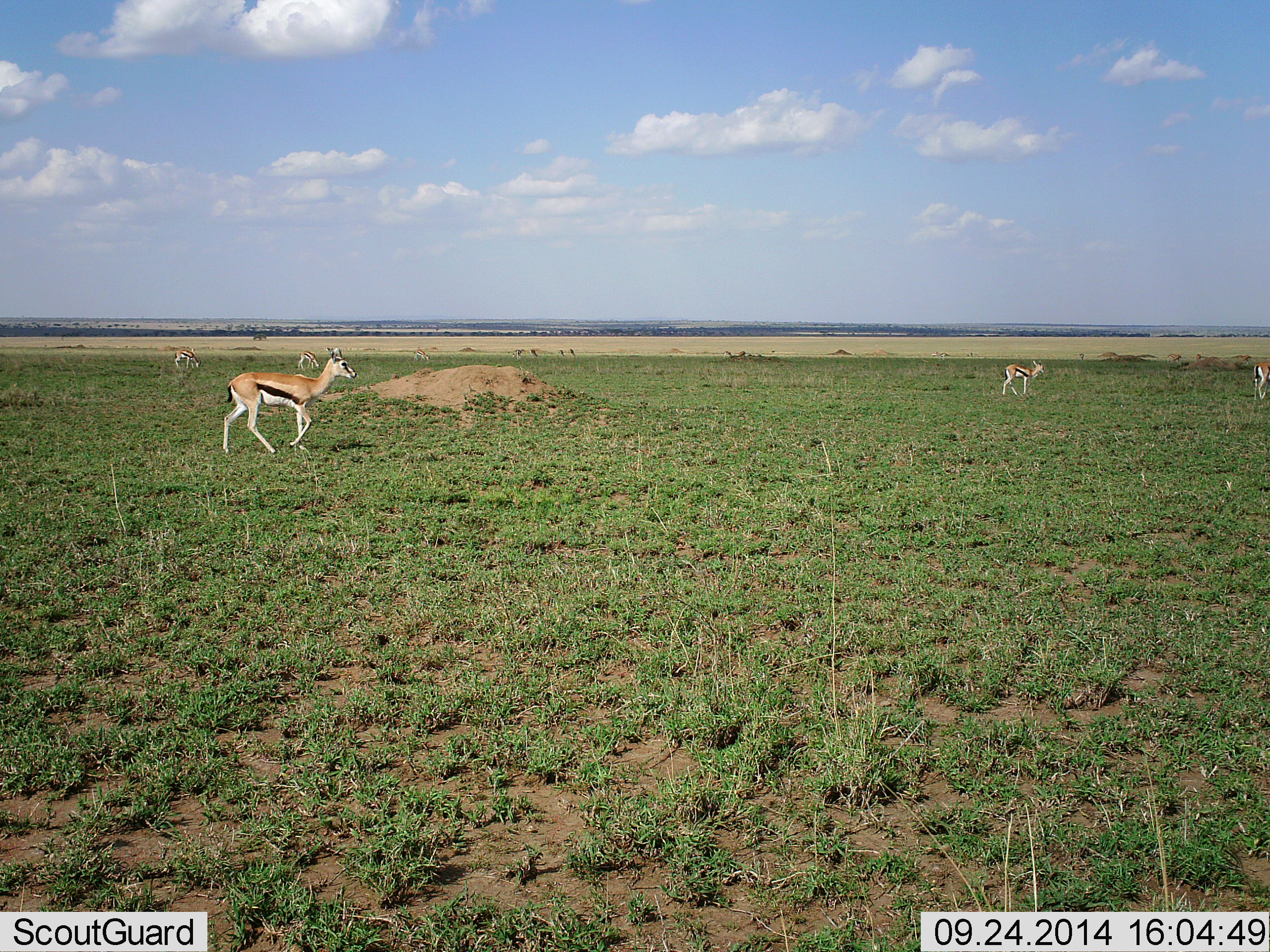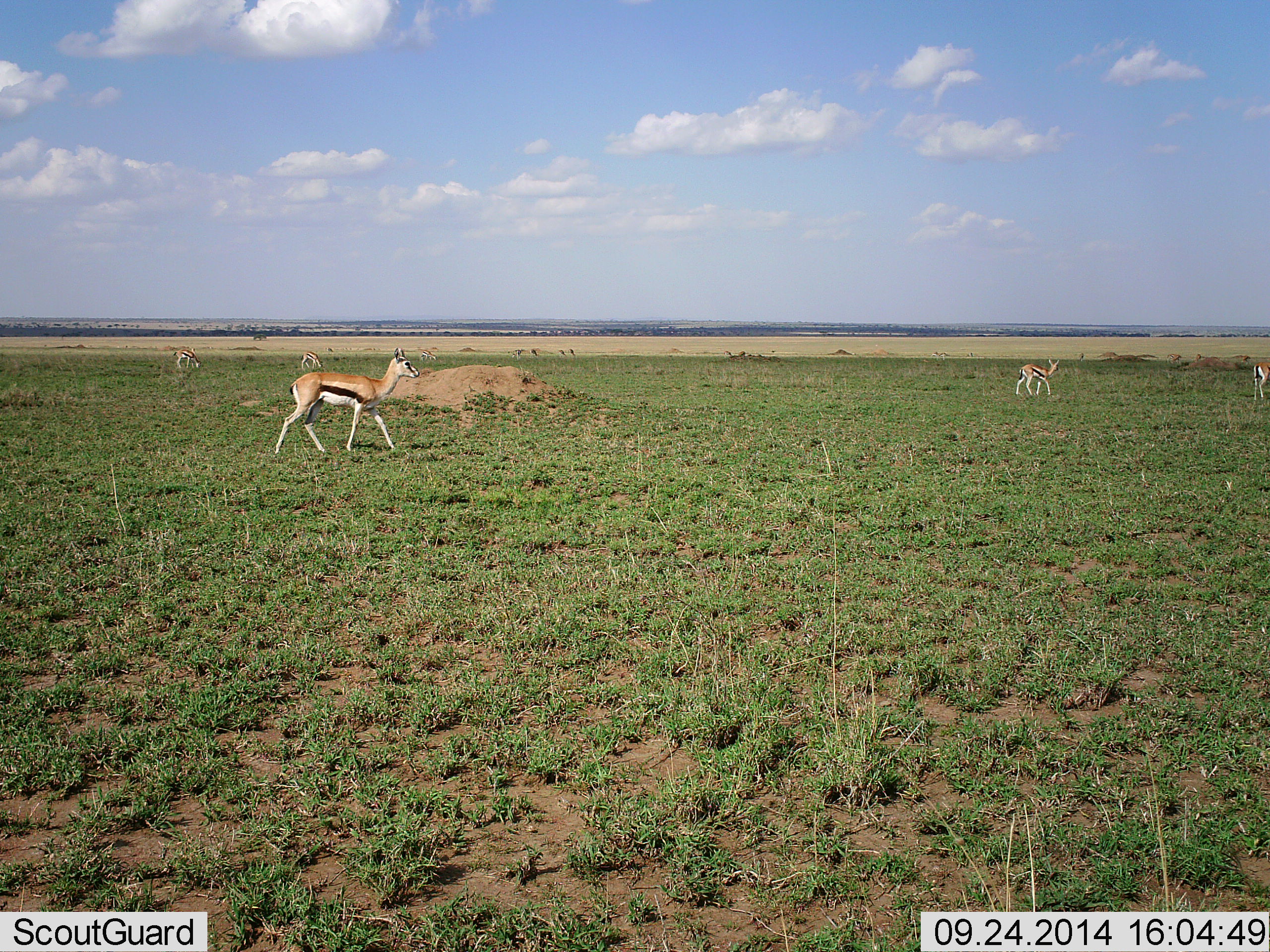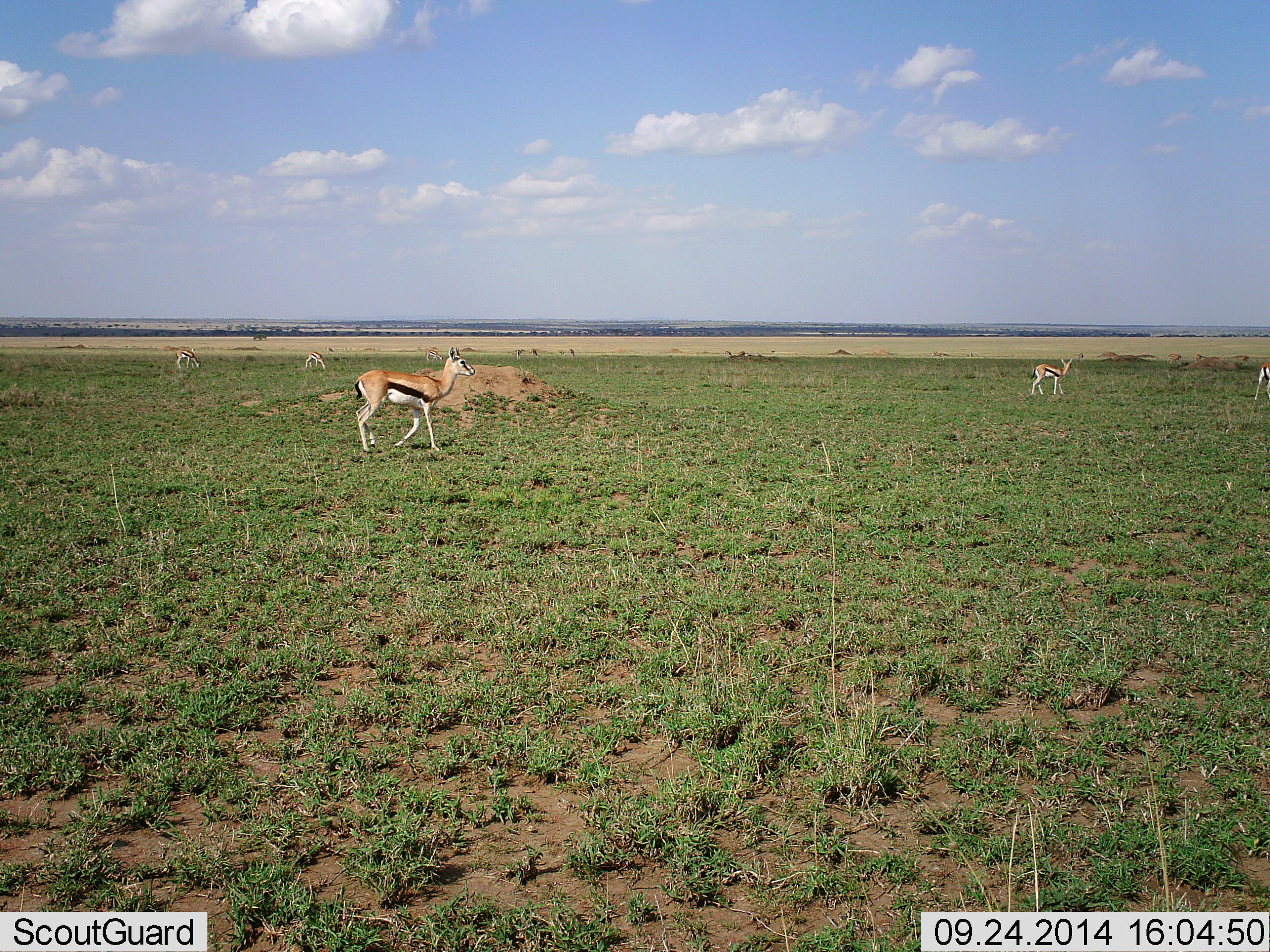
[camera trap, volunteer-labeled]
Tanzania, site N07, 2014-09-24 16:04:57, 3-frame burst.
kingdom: Animalia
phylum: Chordata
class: Mammalia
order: Artiodactyla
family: Bovidae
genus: Eudorcas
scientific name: Eudorcas thomsonii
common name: thomson's gazelle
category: gazellethomsons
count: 5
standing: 40%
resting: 0%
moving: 90%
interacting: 0%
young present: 0%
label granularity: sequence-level